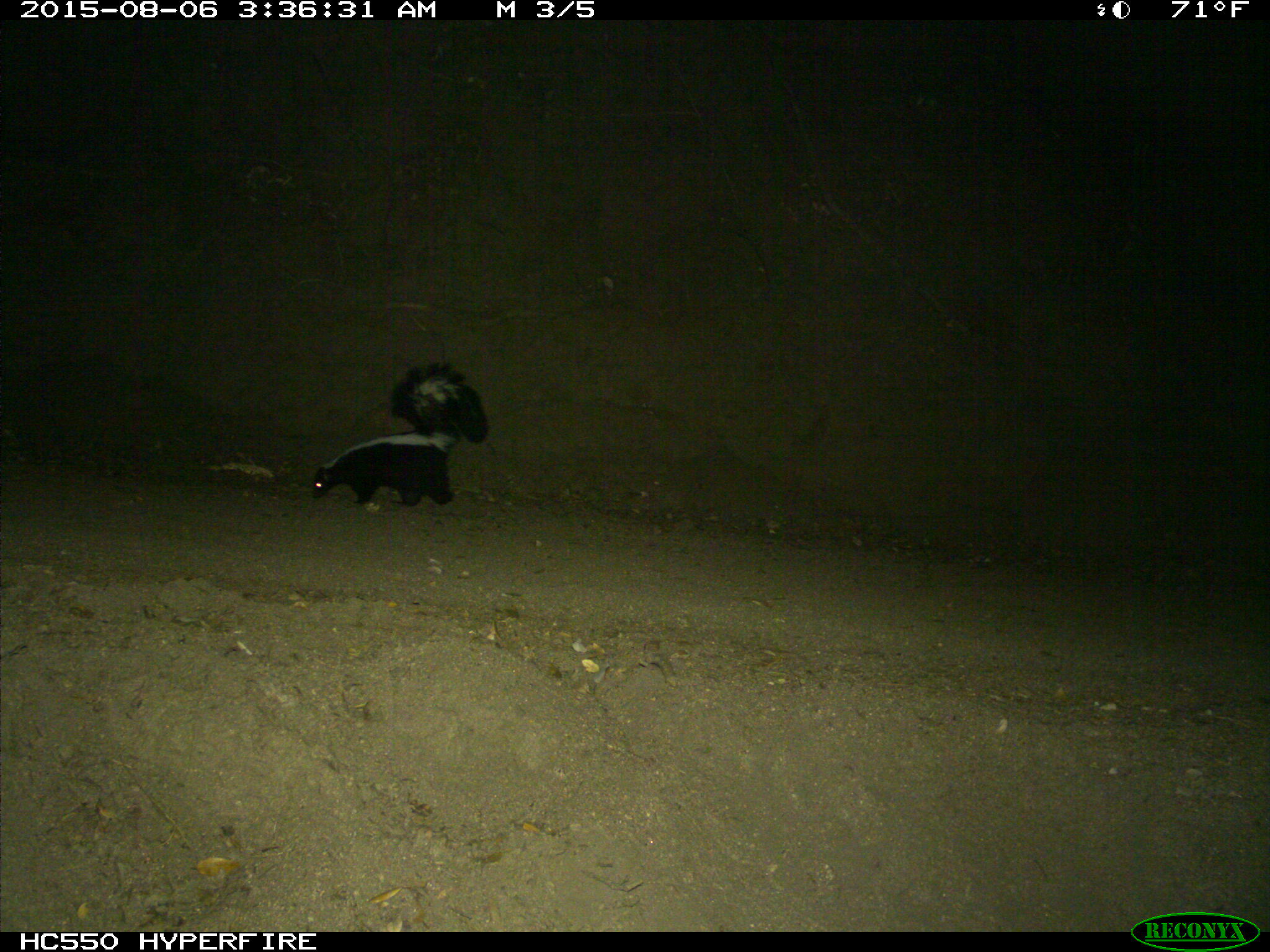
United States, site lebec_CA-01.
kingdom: Animalia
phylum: Chordata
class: Mammalia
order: Carnivora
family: Mephitidae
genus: Mephitis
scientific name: Mephitis mephitis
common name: striped skunk